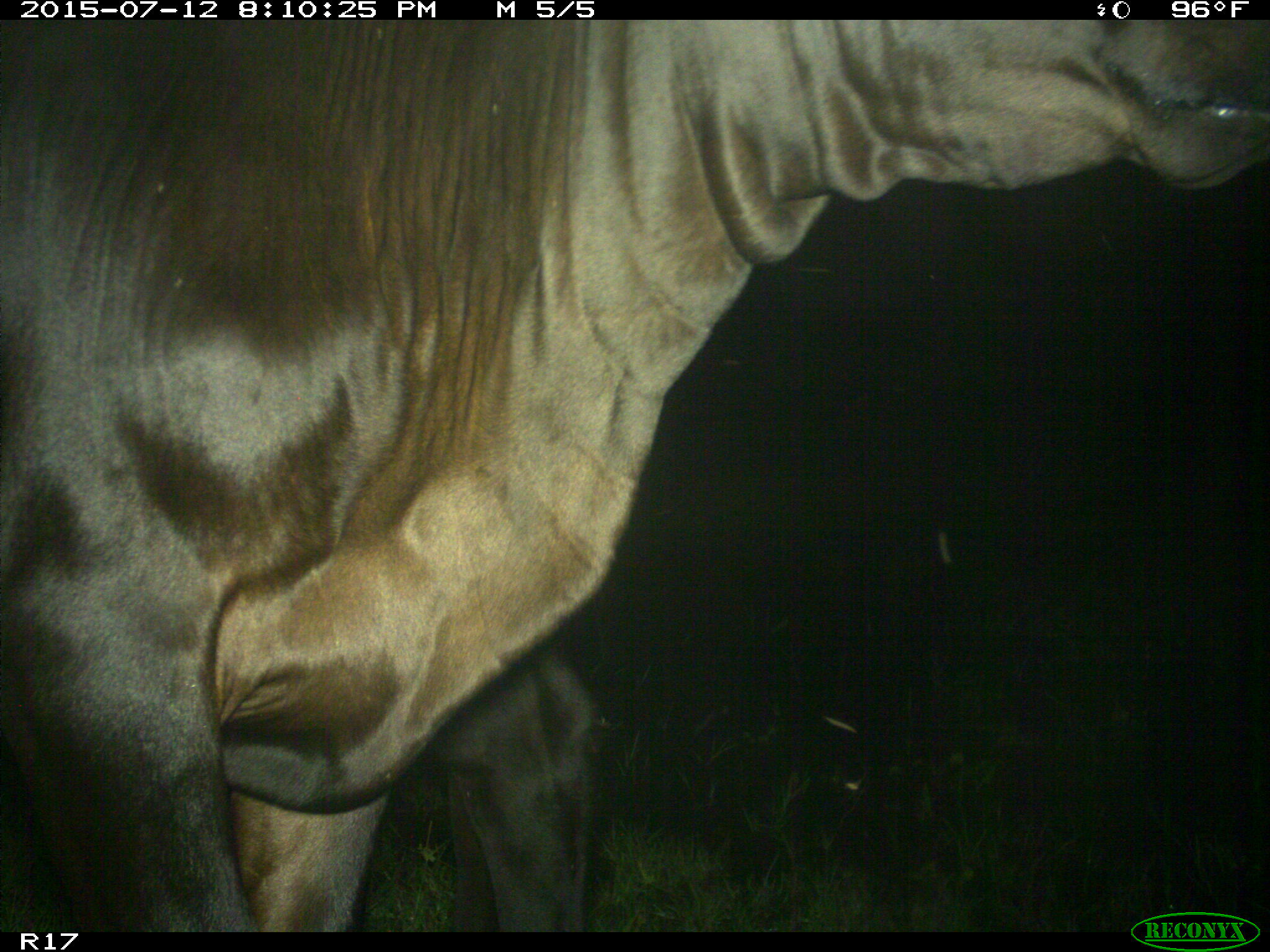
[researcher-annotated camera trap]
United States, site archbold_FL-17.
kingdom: Animalia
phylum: Chordata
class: Mammalia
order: Artiodactyla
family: Bovidae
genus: Bos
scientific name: Bos taurus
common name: domestic cow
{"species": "Bos taurus (domestic cow)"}